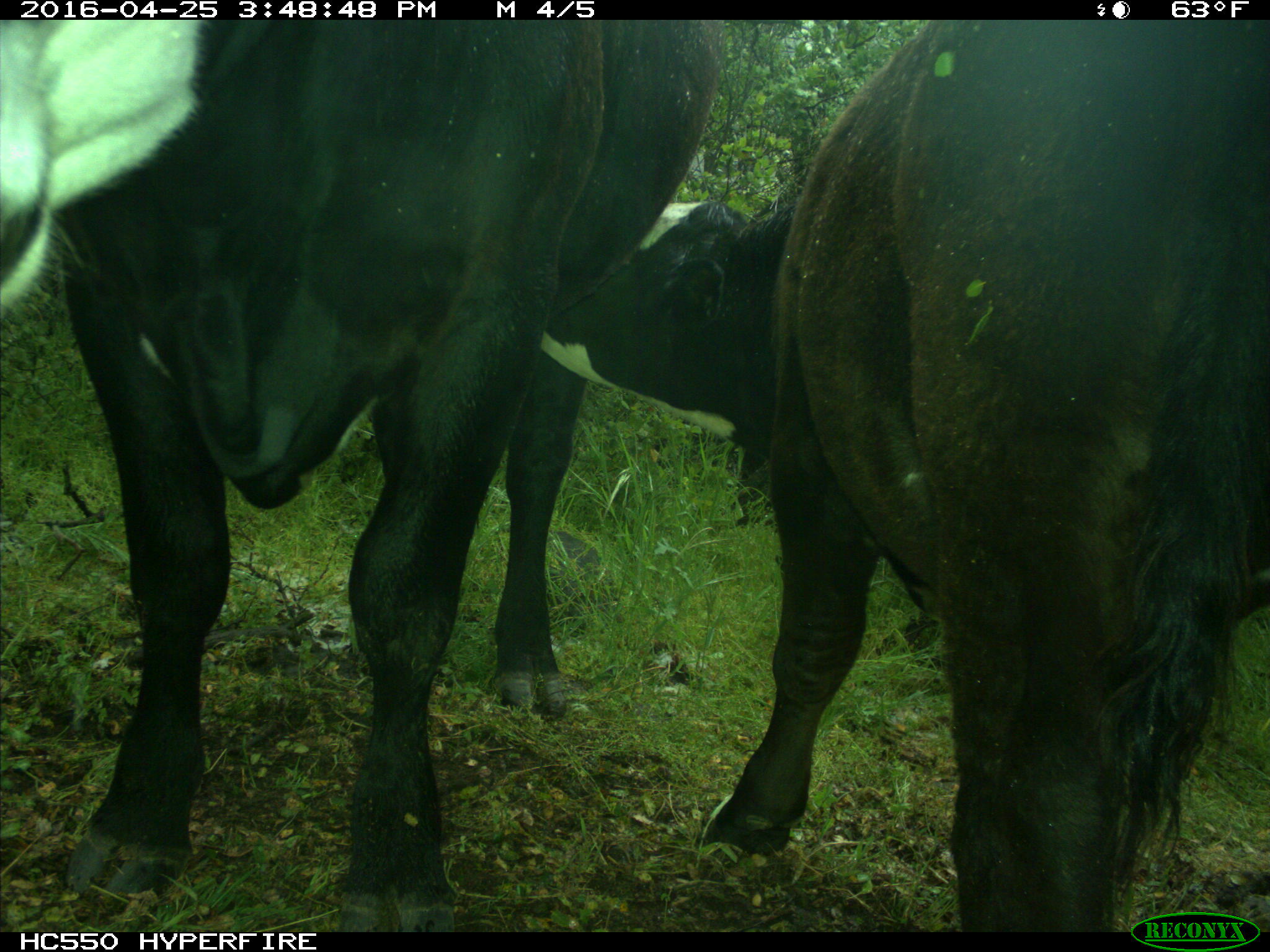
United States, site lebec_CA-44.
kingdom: Animalia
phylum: Chordata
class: Mammalia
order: Artiodactyla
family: Bovidae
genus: Bos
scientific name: Bos taurus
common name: domestic cow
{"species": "Bos taurus (domestic cow)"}